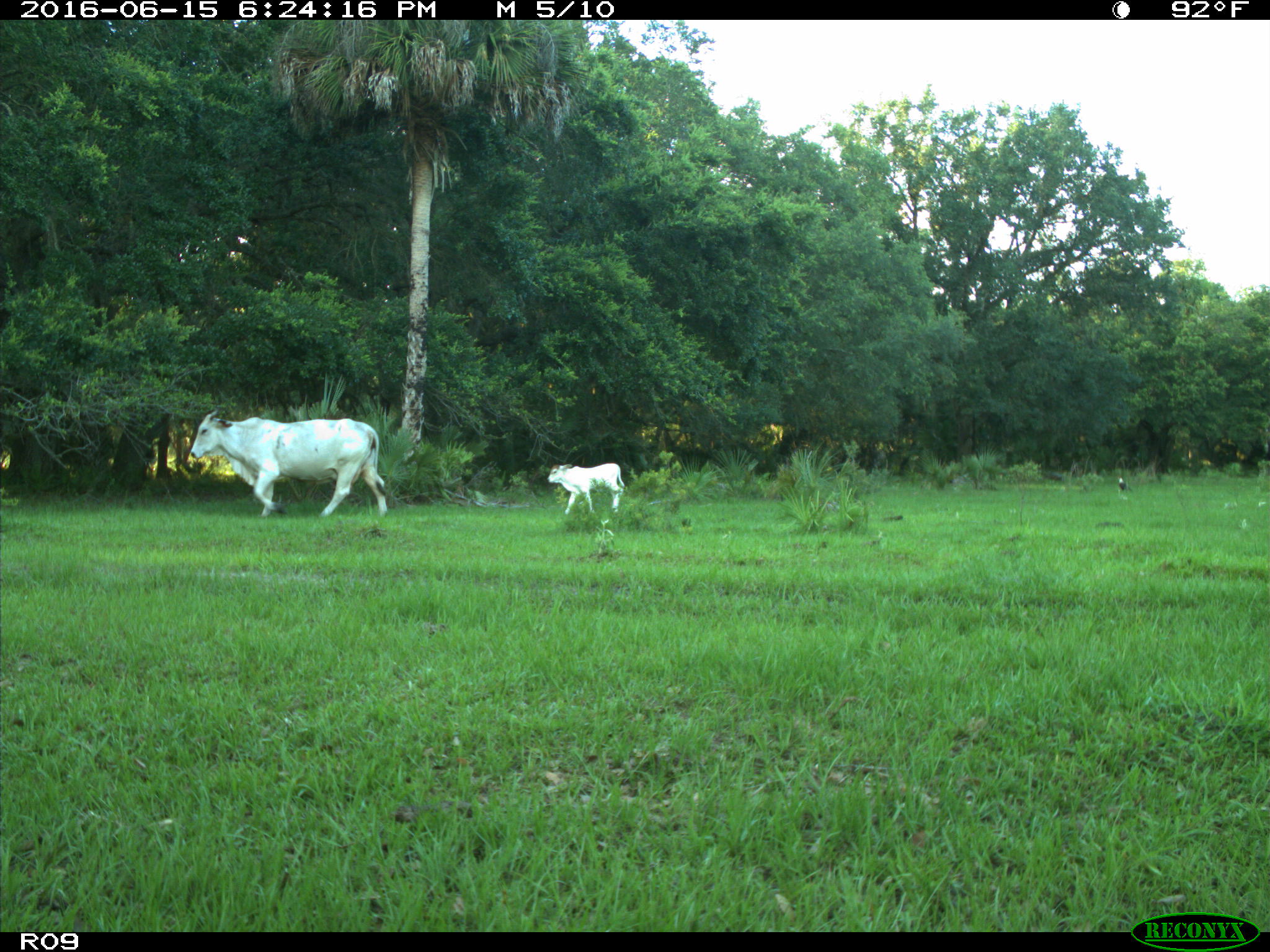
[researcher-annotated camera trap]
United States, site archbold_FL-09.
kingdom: Animalia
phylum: Chordata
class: Mammalia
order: Artiodactyla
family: Bovidae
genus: Bos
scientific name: Bos taurus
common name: domestic cow